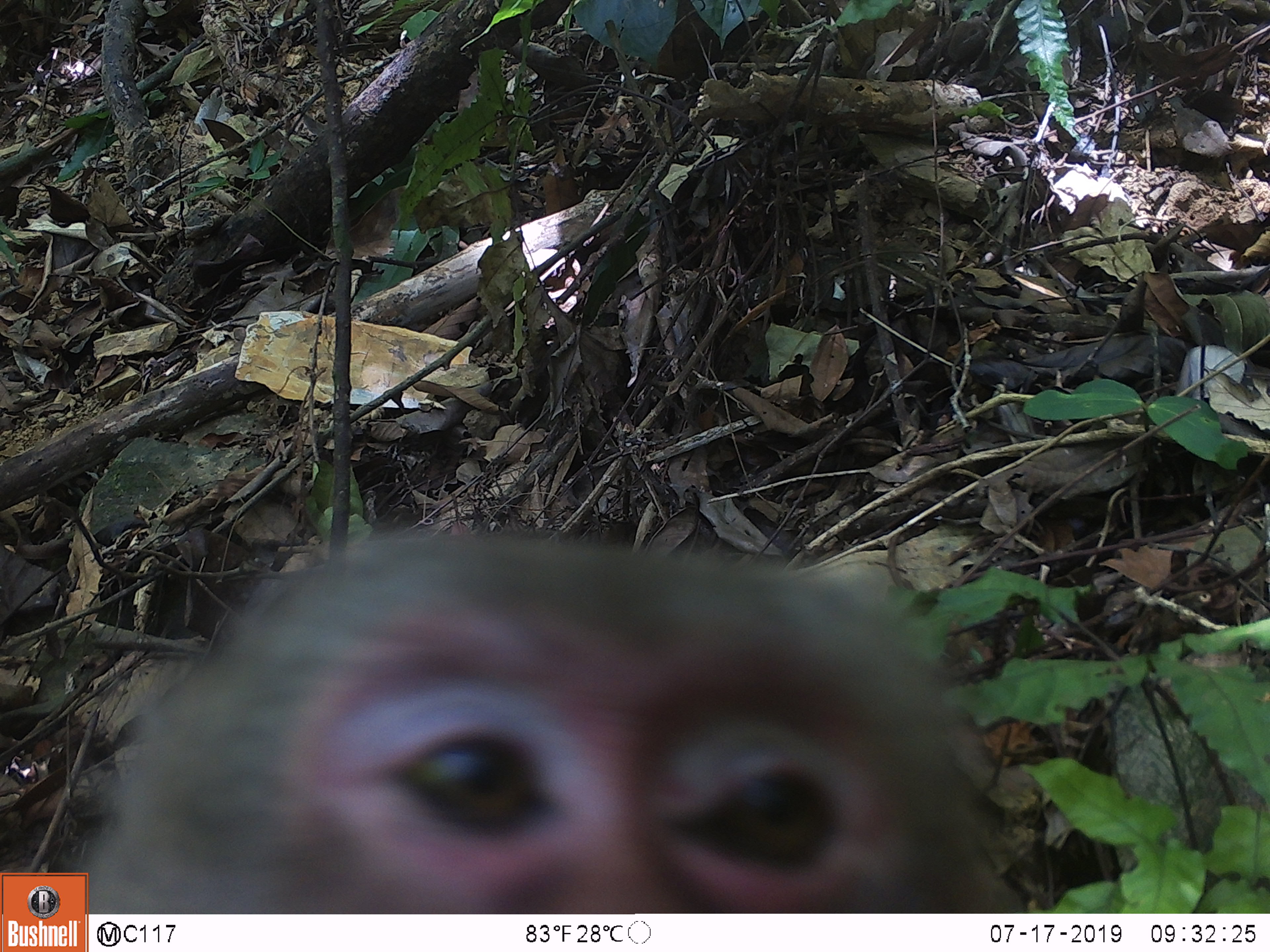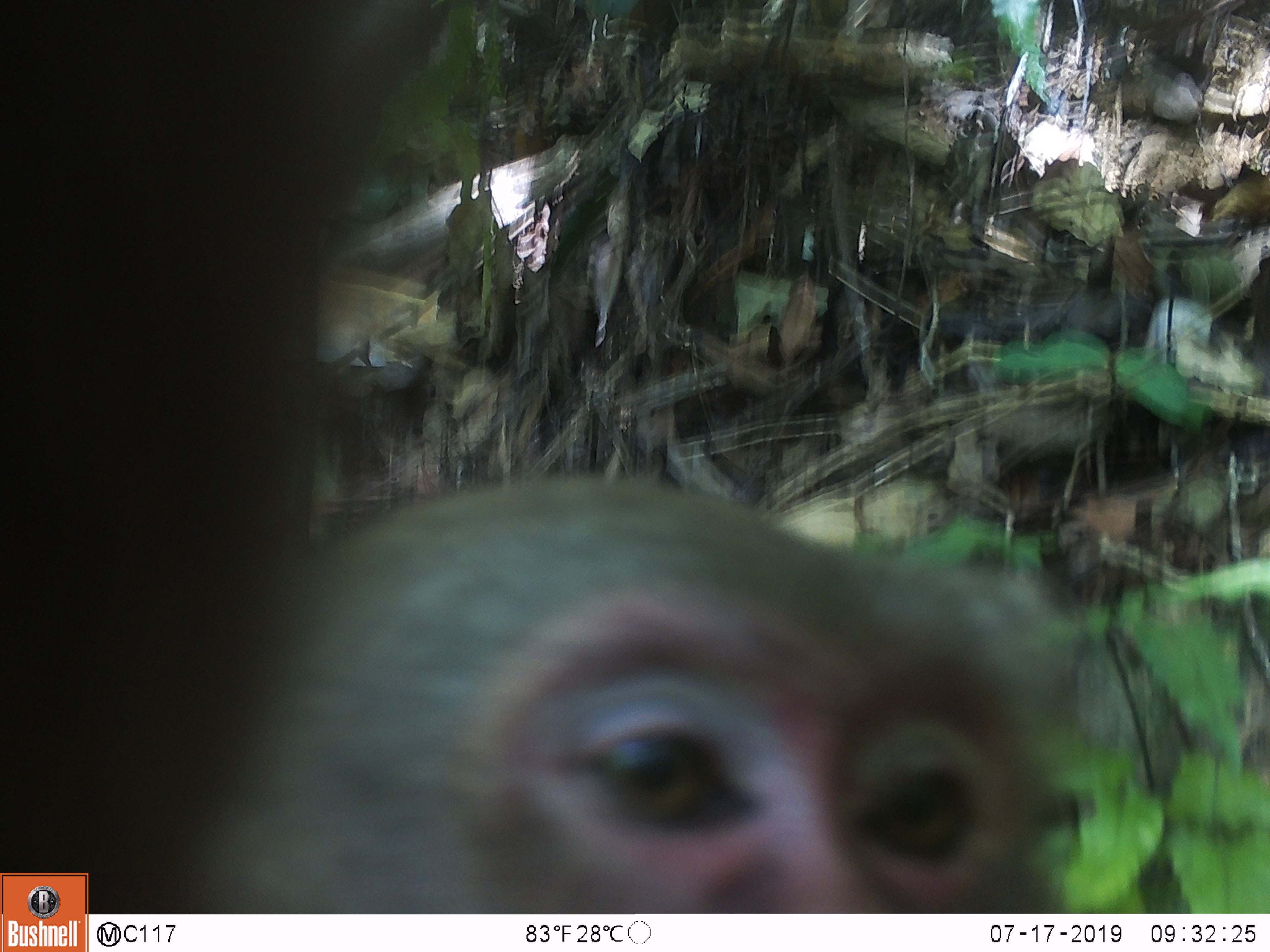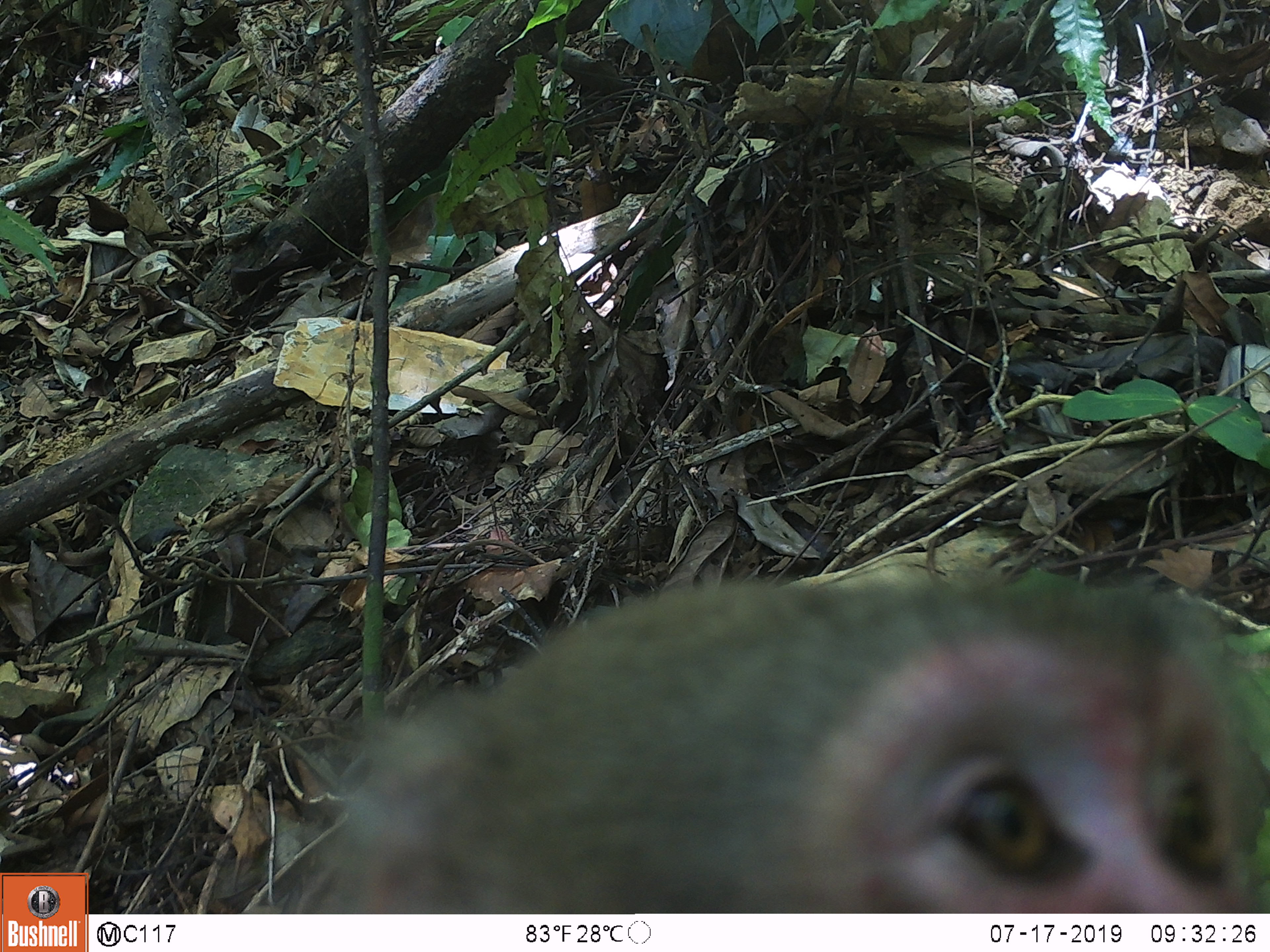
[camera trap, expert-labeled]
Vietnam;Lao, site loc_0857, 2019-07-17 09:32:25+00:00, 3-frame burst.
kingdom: Animalia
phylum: Chordata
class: Mammalia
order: Primates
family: Cercopithecidae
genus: Macaca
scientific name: Macaca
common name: macaque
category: macaque not stump tailed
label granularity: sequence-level